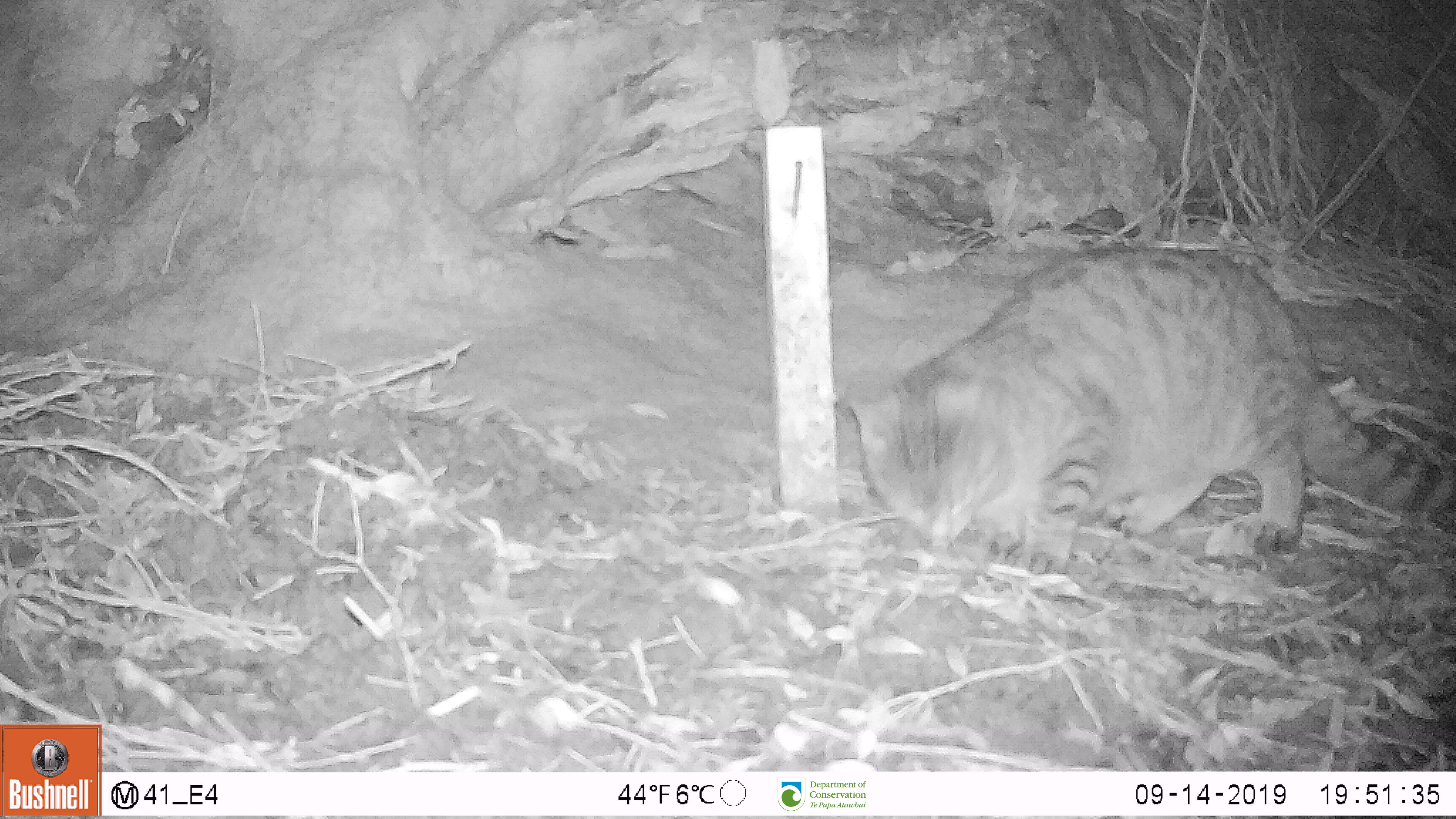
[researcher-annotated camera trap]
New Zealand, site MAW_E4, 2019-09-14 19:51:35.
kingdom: Animalia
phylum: Chordata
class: Mammalia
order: Carnivora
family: Felidae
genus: Felis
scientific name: Felis catus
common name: domestic cat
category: cat